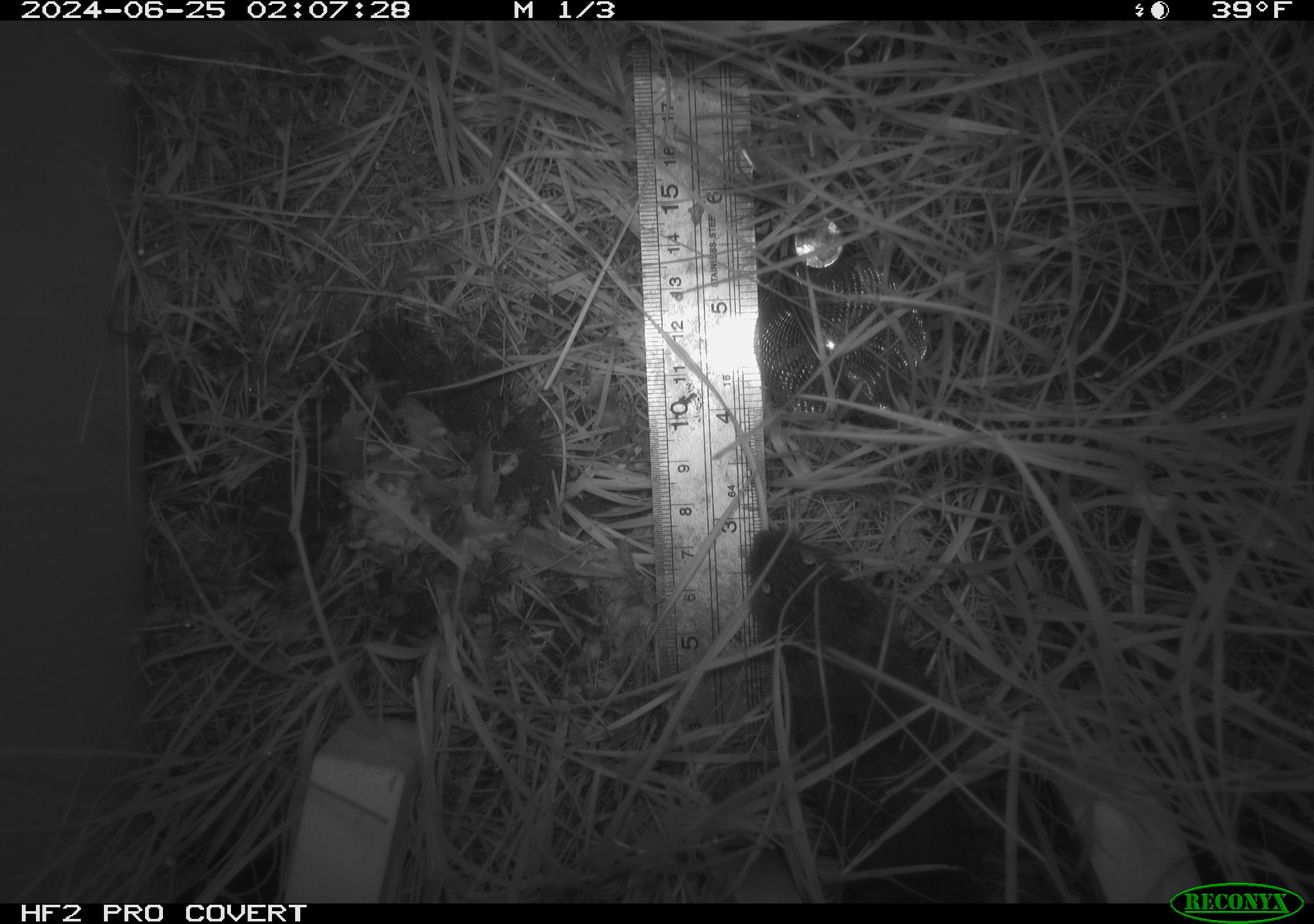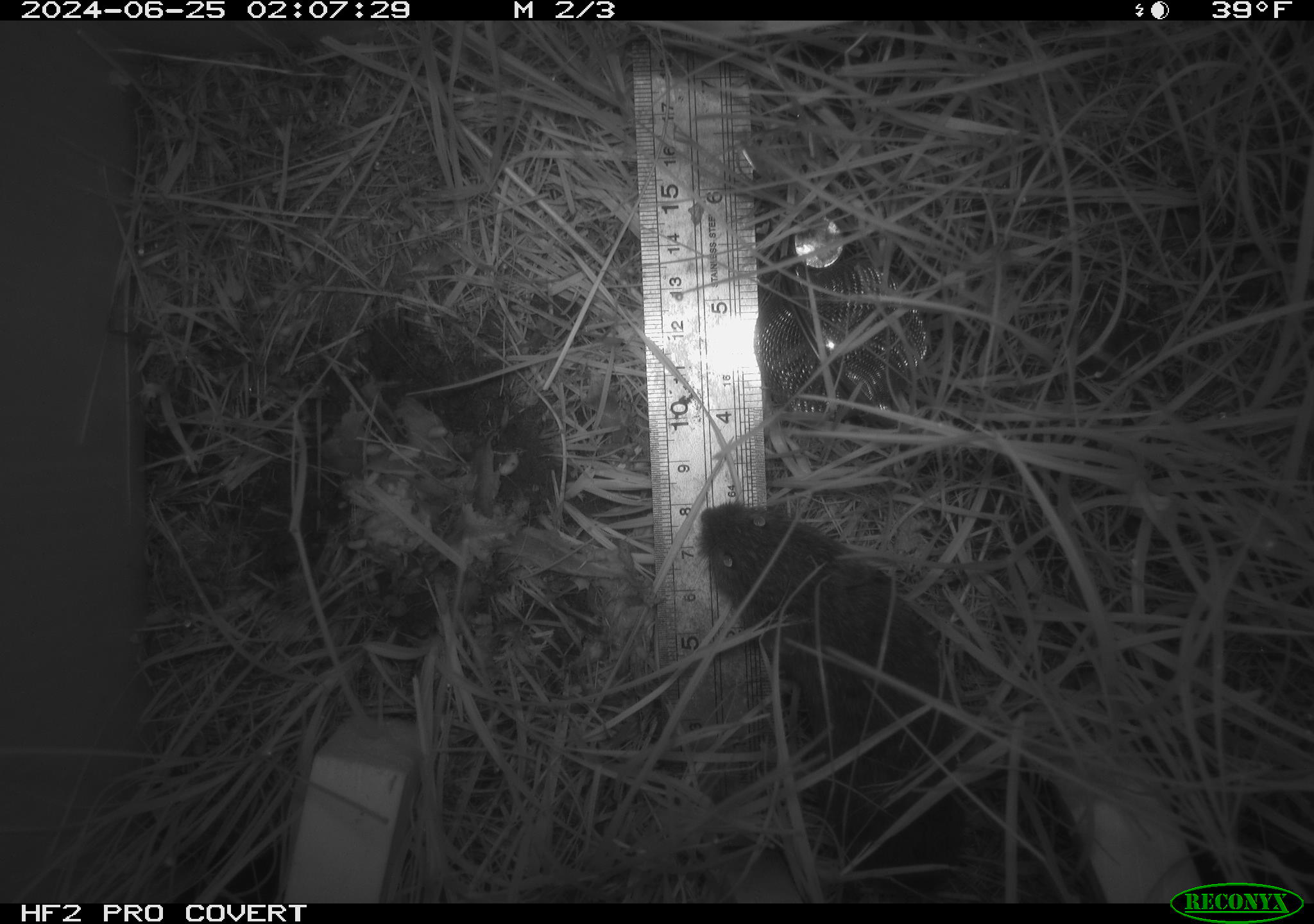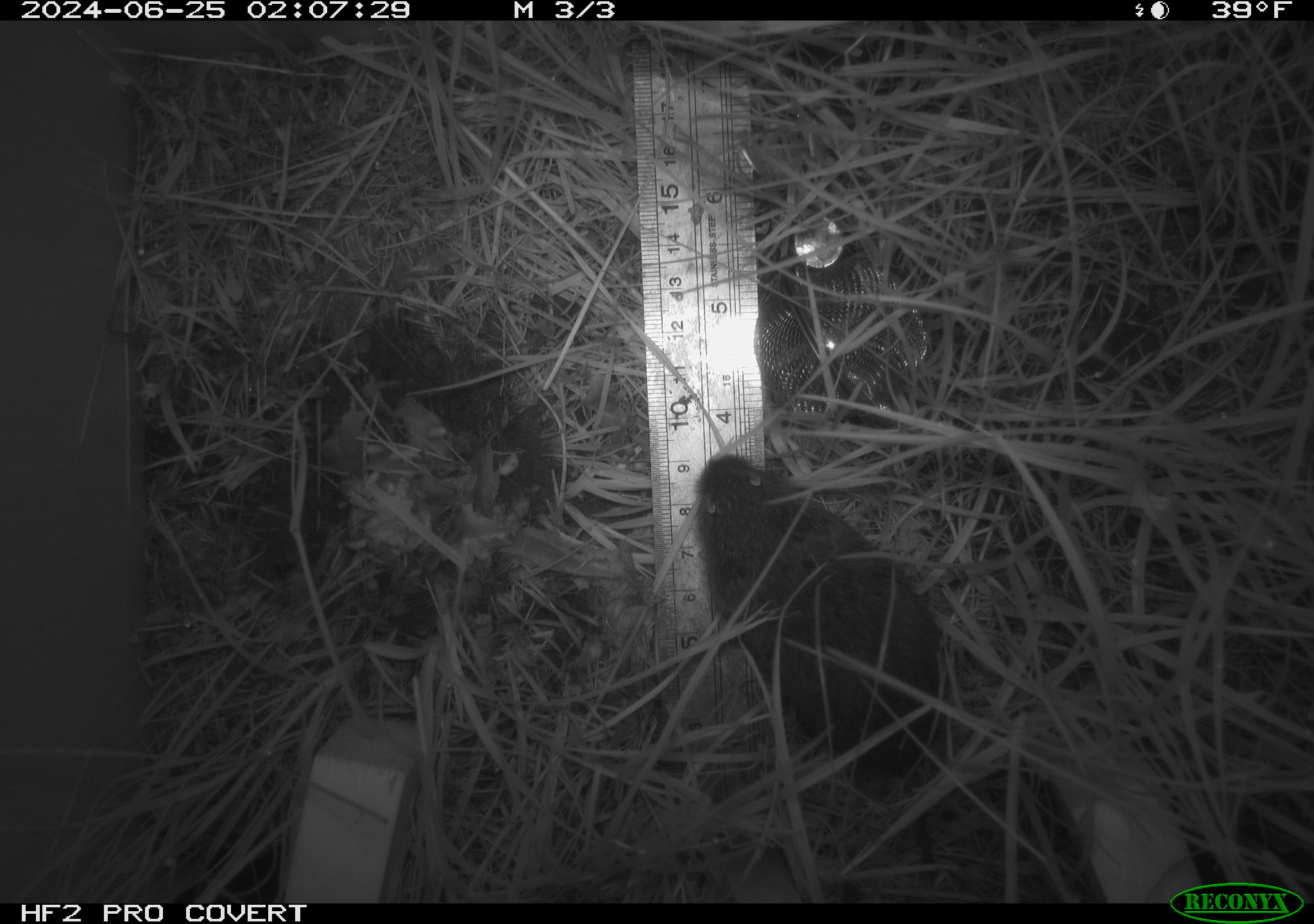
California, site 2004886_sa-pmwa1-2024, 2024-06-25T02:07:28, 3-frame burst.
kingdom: Animalia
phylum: Chordata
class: Mammalia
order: Rodentia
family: Cricetidae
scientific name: Arvicolinae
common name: voles, lemmings, and muskrats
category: arvicolinae subfamily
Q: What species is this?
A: Arvicolinae subfamily (voles, lemmings, and muskrats) (Arvicolinae).